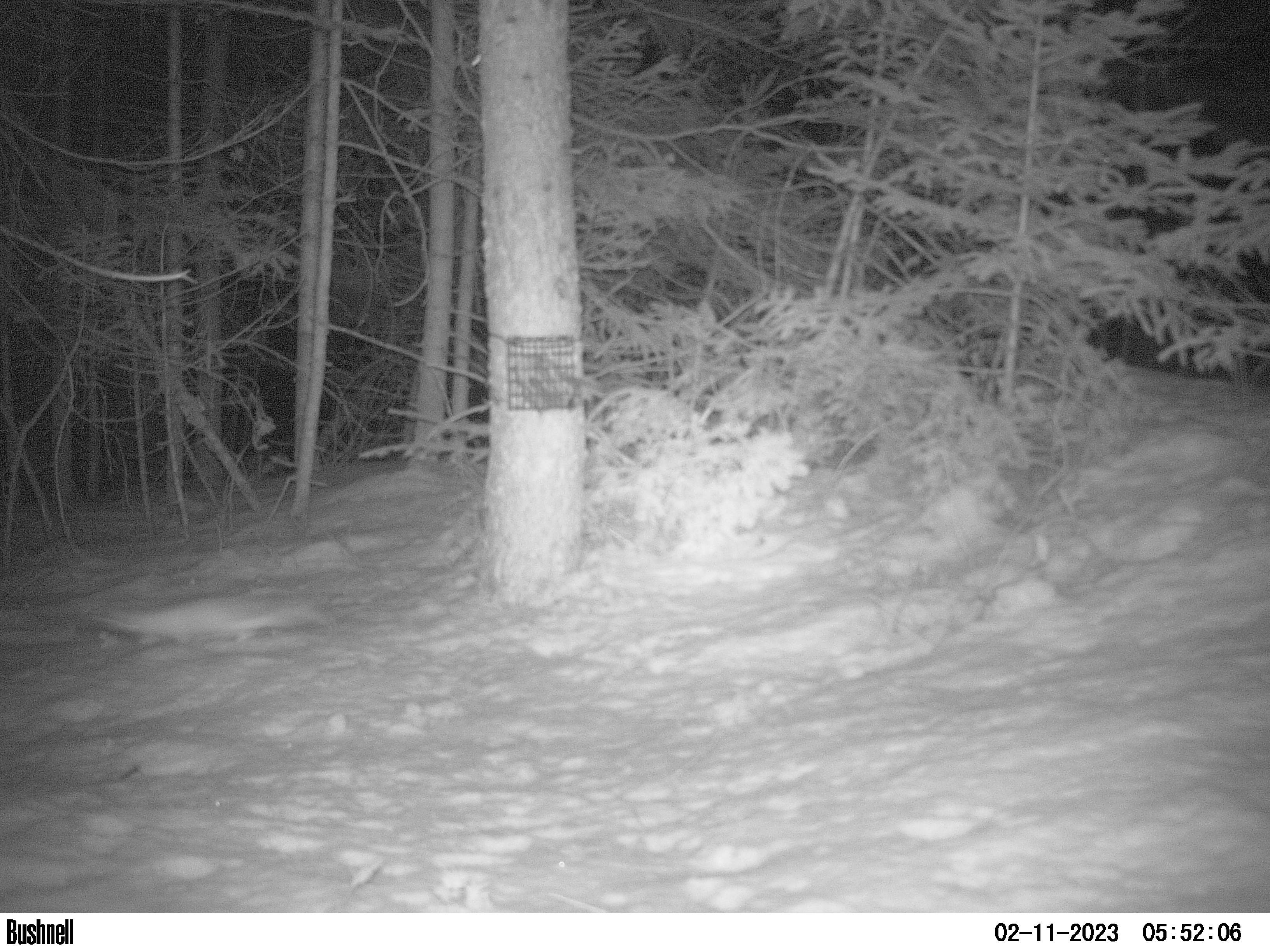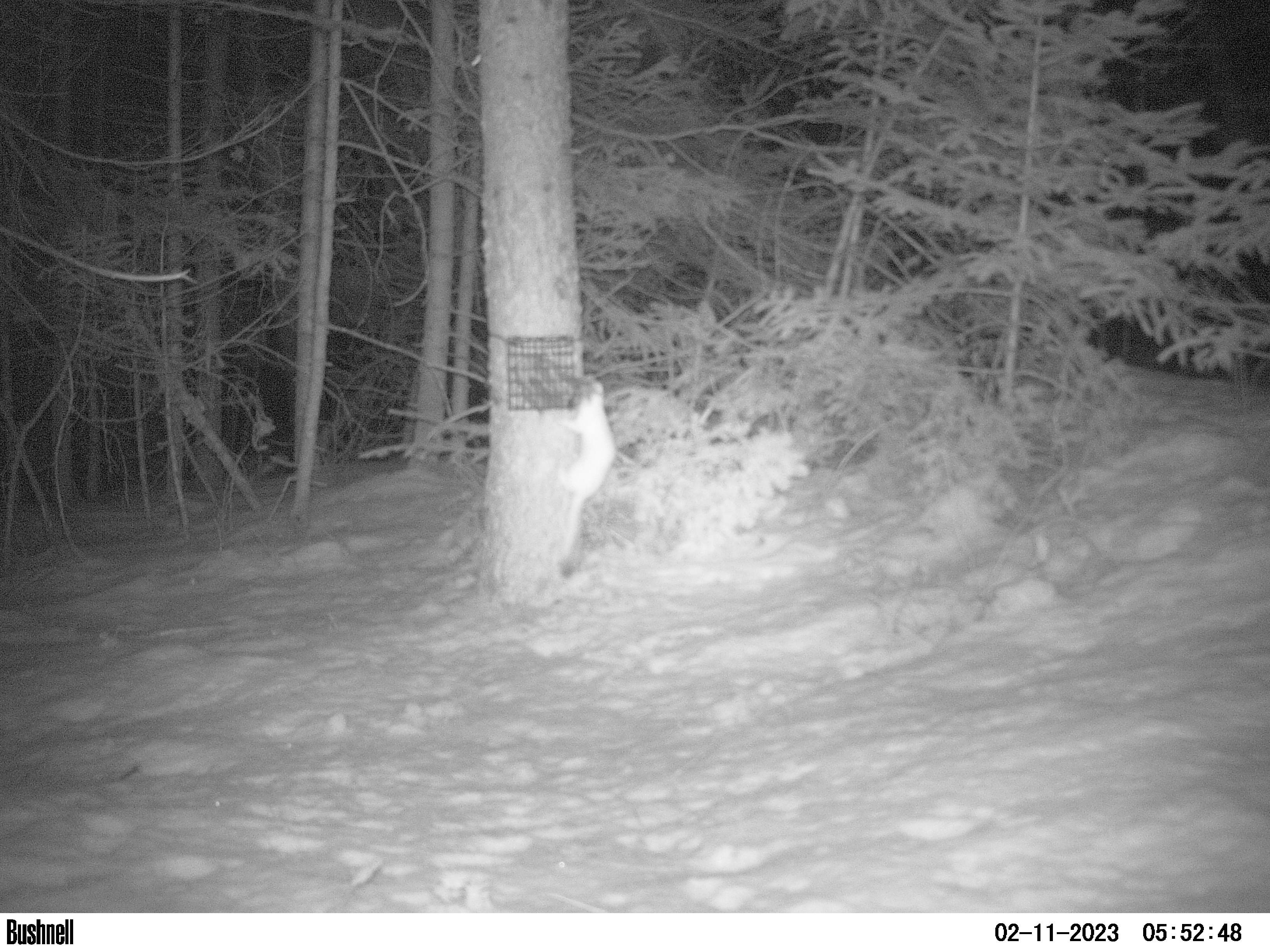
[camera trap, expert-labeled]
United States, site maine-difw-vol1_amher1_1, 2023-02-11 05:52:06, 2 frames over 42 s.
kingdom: Animalia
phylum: Chordata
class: Mammalia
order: Carnivora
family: Mustelidae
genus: Neogale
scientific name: Neogale frenata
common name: long-tailed weasel